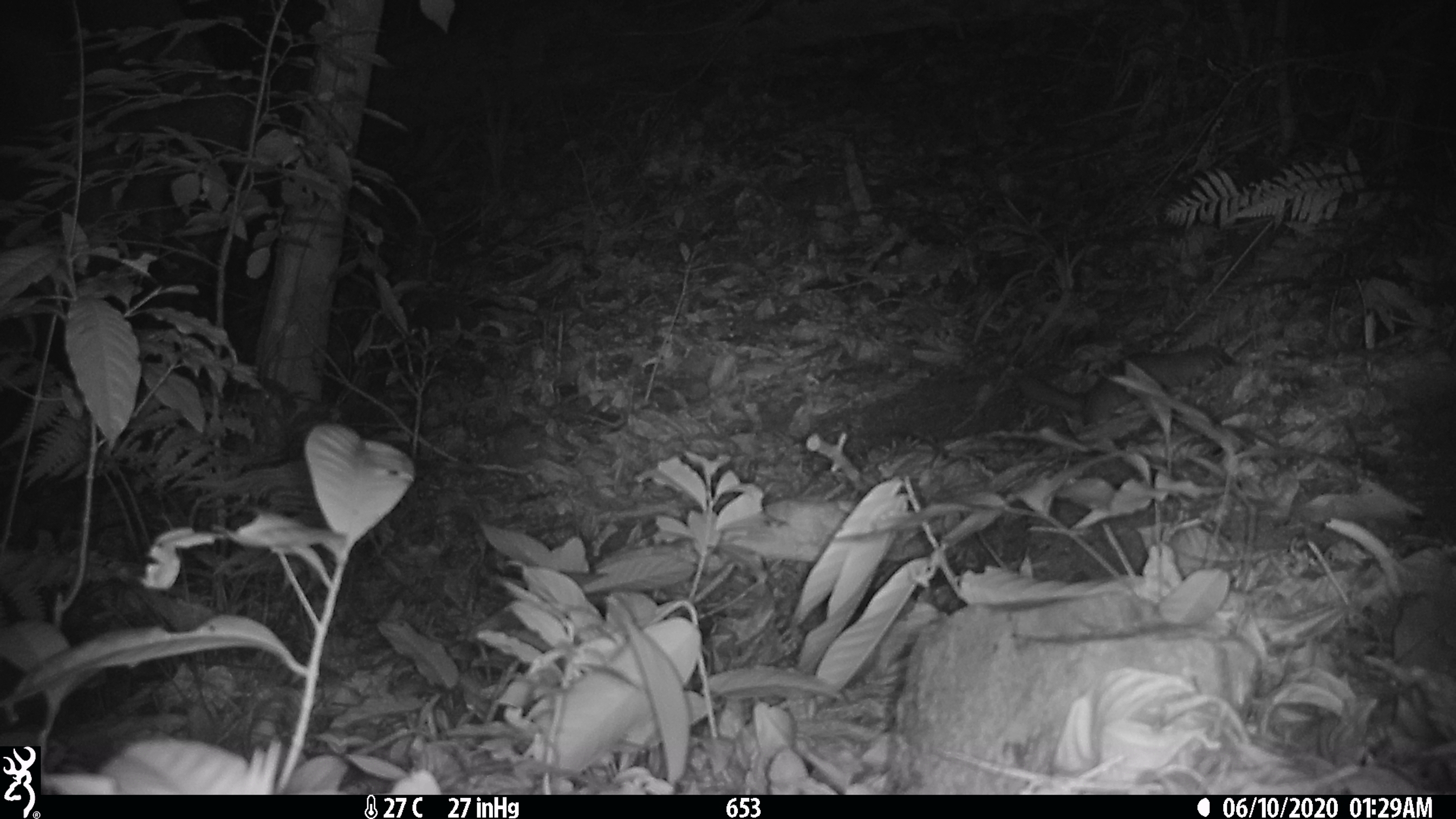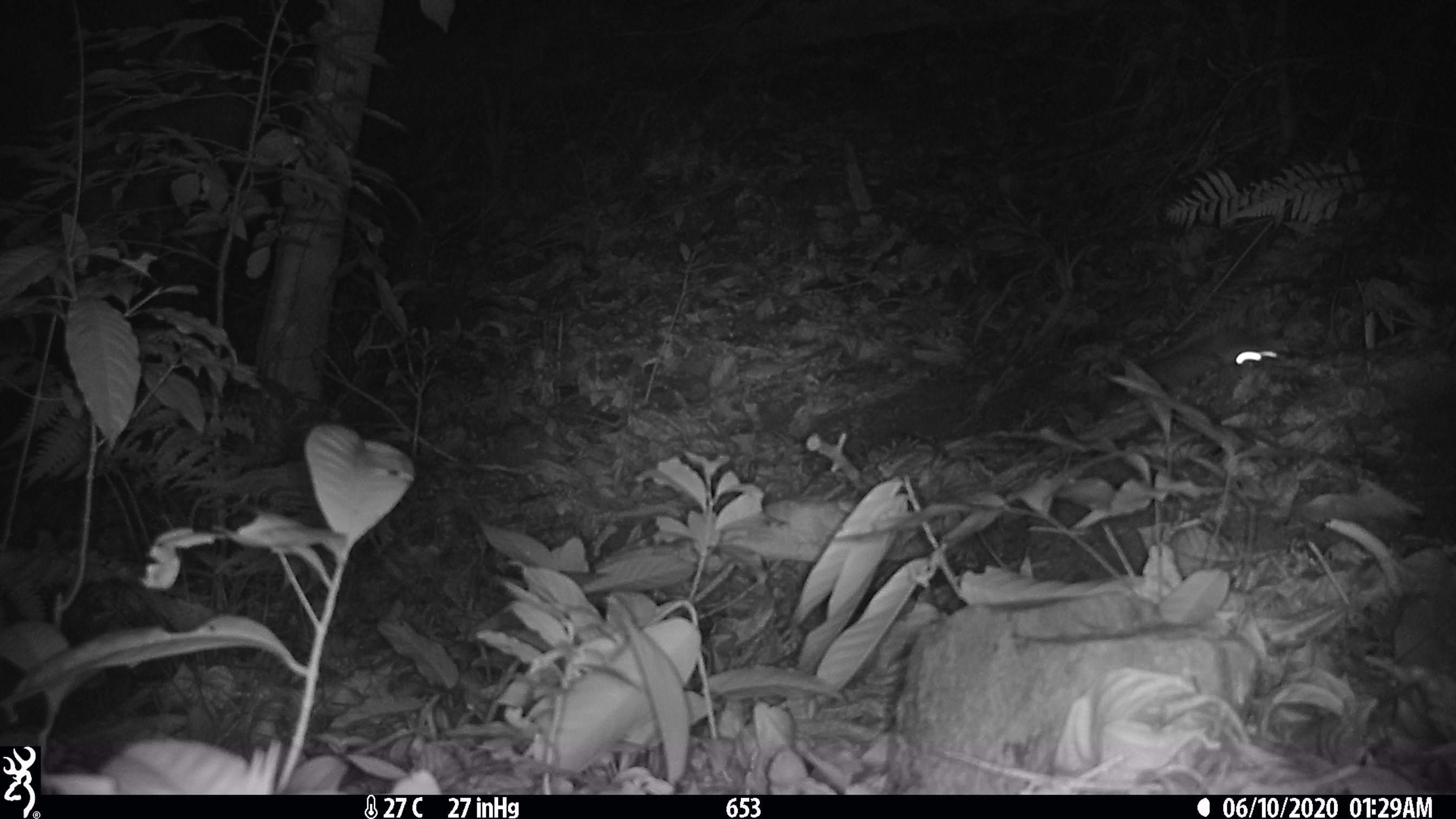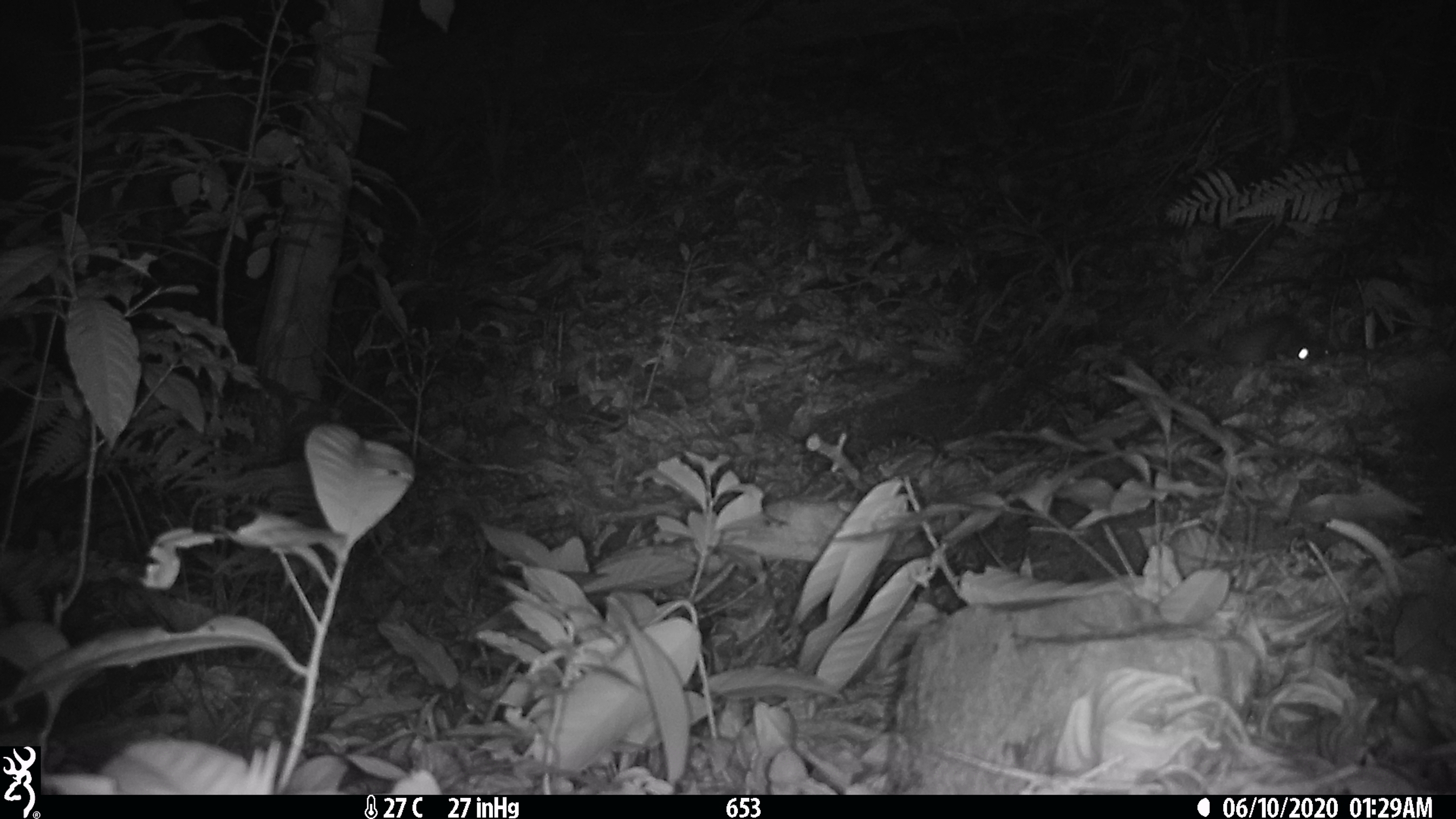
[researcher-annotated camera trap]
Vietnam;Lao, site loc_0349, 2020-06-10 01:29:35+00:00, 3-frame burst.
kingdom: Animalia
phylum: Chordata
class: Mammalia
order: Carnivora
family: Mustelidae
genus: Melogale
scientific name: Melogale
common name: ferret badger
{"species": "ferret badger (Melogale)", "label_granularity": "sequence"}